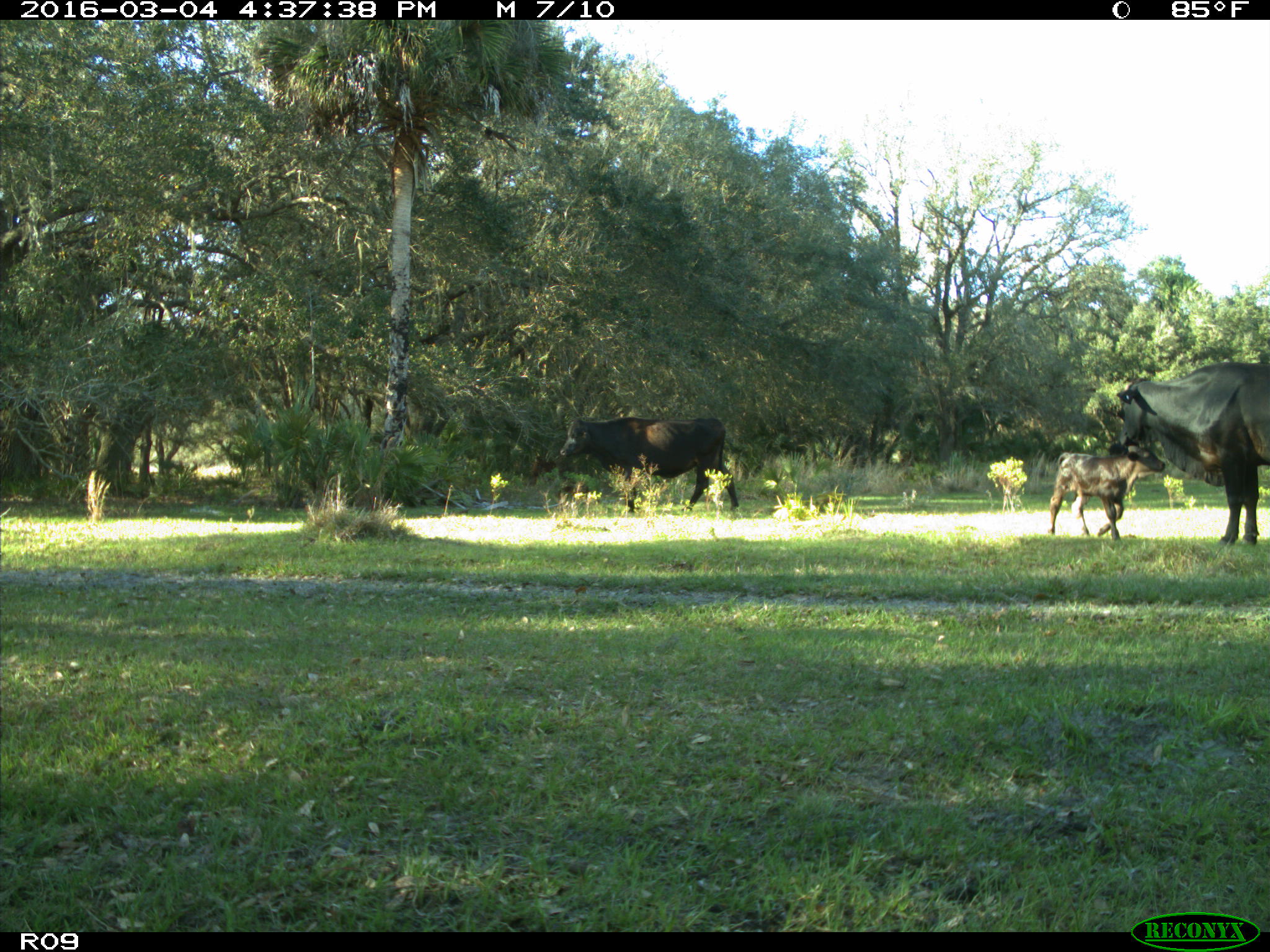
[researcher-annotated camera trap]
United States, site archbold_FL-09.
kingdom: Animalia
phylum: Chordata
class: Mammalia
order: Artiodactyla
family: Bovidae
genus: Bos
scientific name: Bos taurus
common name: domestic cow